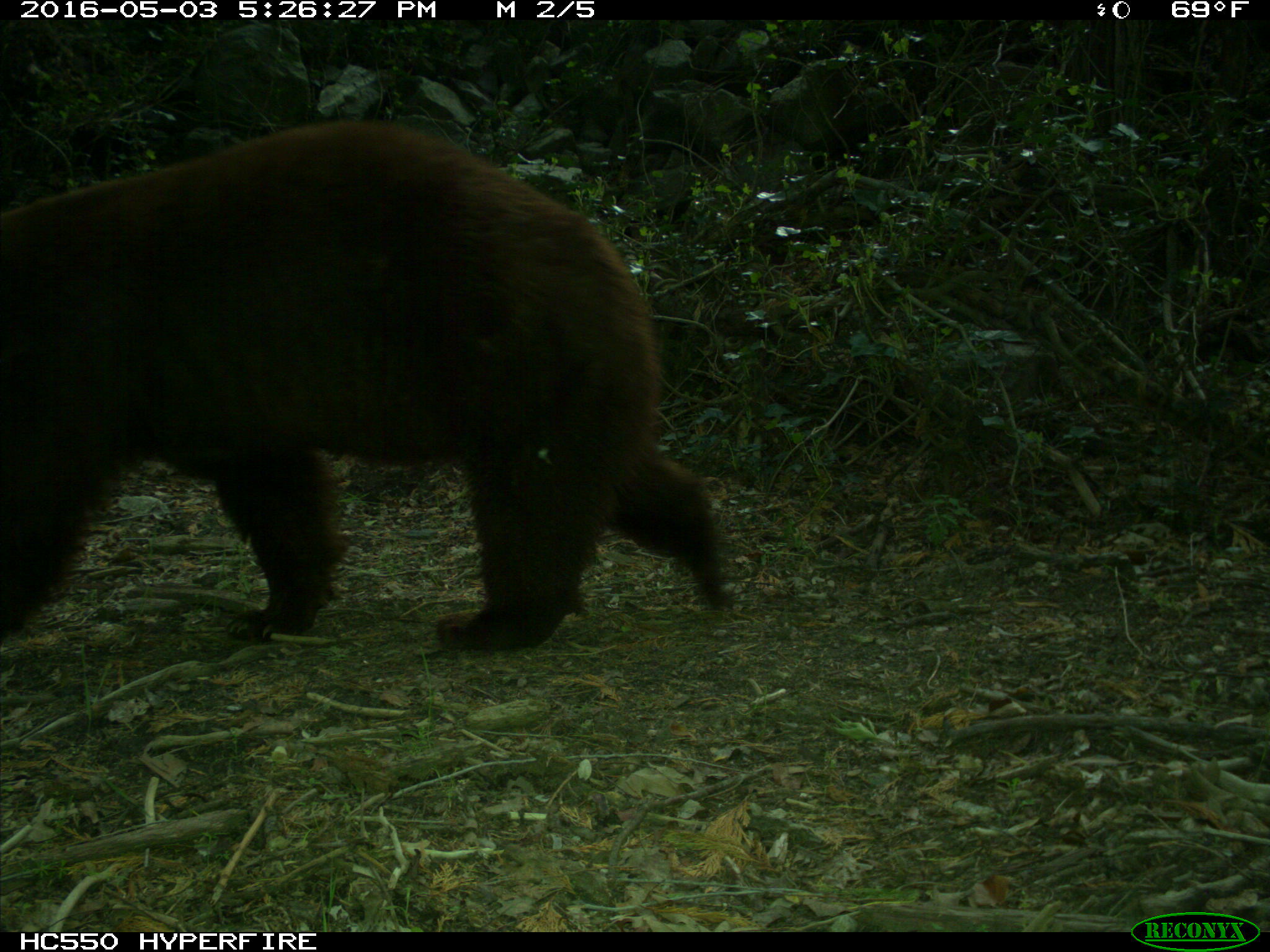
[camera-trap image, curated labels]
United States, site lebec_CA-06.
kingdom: Animalia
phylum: Chordata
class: Mammalia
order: Carnivora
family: Ursidae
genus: Ursus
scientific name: Ursus americanus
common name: american black bear